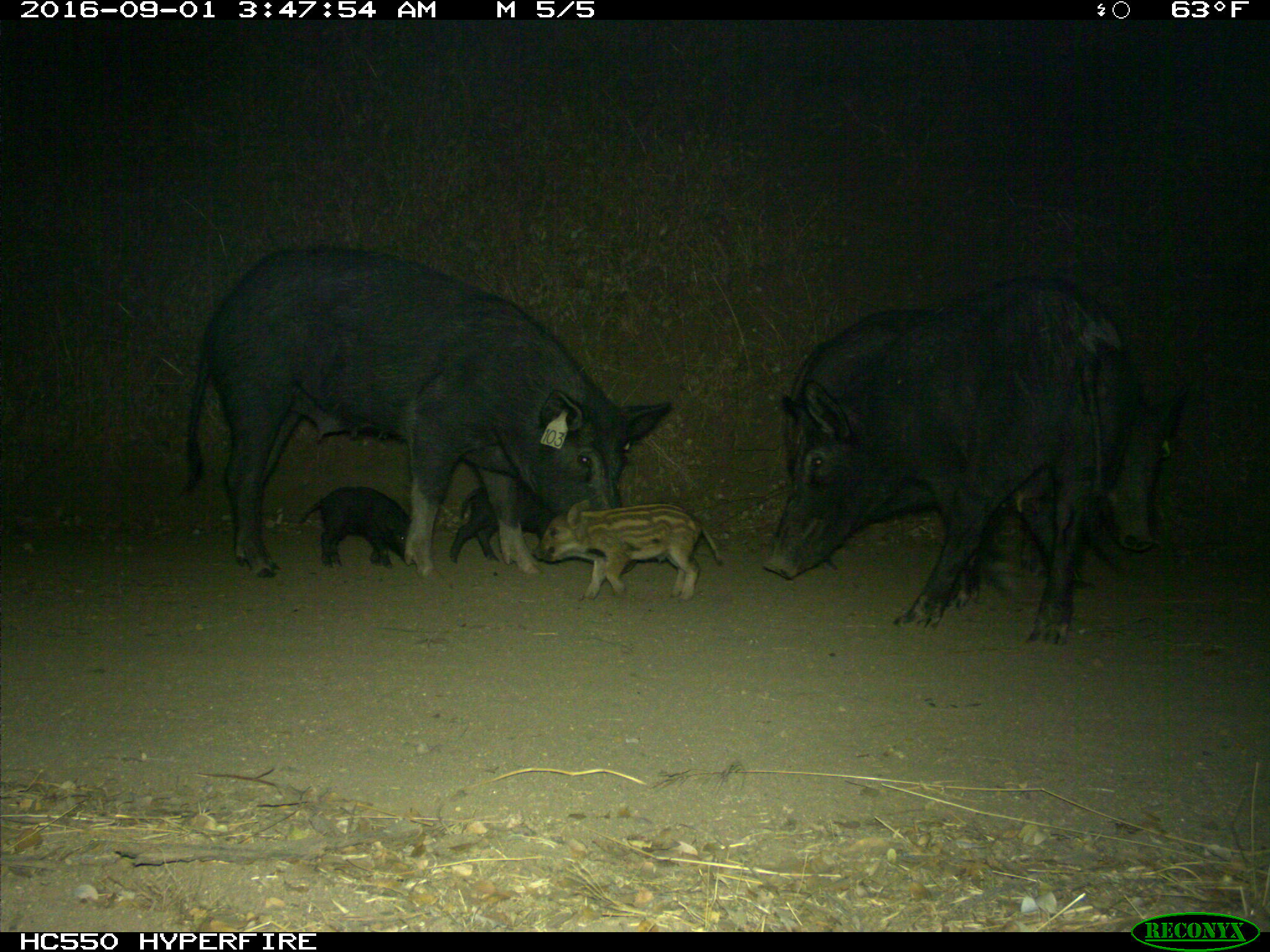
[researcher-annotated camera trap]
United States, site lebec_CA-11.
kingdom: Animalia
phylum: Chordata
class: Mammalia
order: Artiodactyla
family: Suidae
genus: Sus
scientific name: Sus scrofa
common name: wild boar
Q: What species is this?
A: Sus scrofa (wild boar).